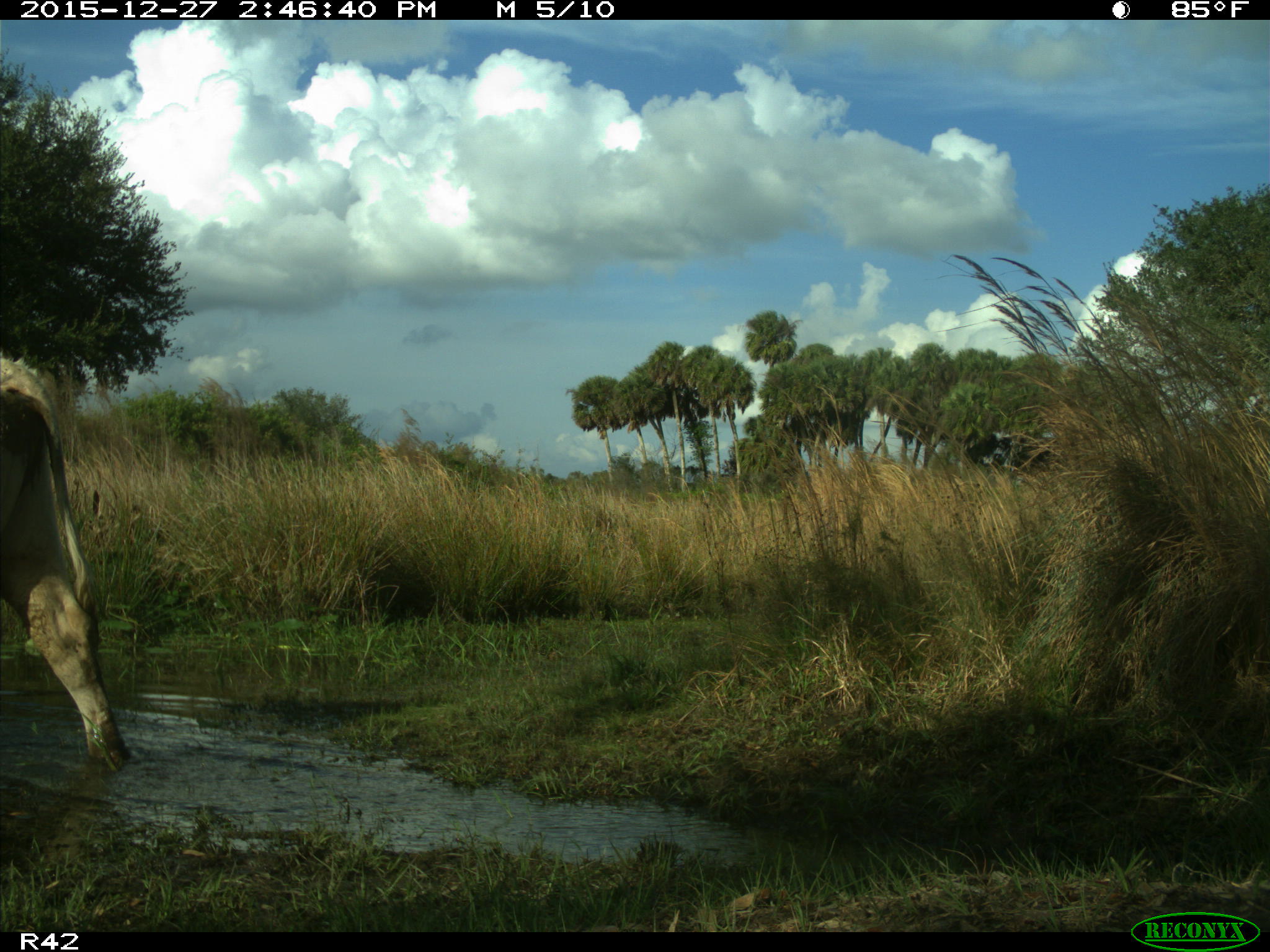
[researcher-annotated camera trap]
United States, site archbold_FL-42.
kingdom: Animalia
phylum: Chordata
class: Mammalia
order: Artiodactyla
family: Bovidae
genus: Bos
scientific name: Bos taurus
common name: domestic cow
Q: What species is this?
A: Bos taurus (domestic cow).